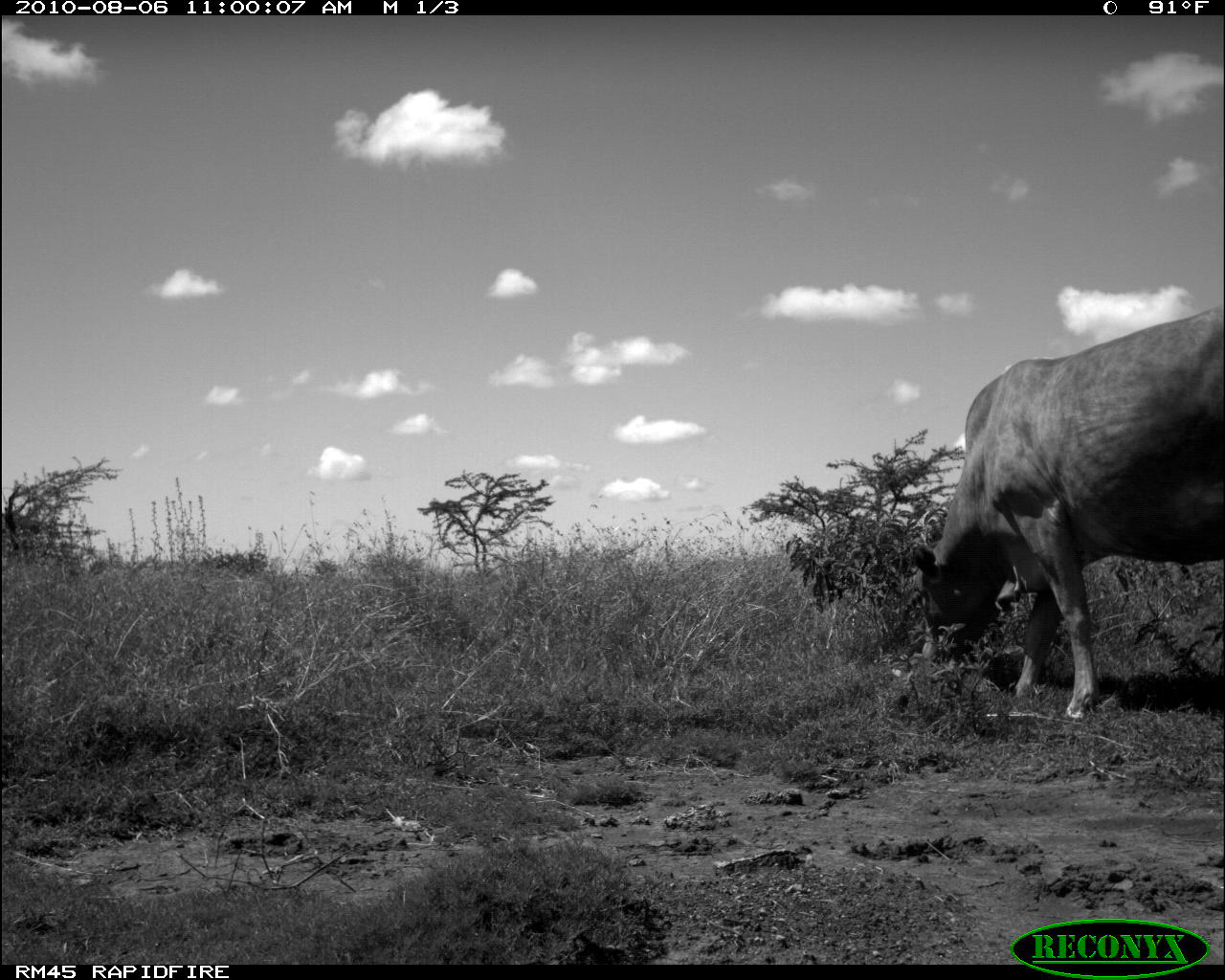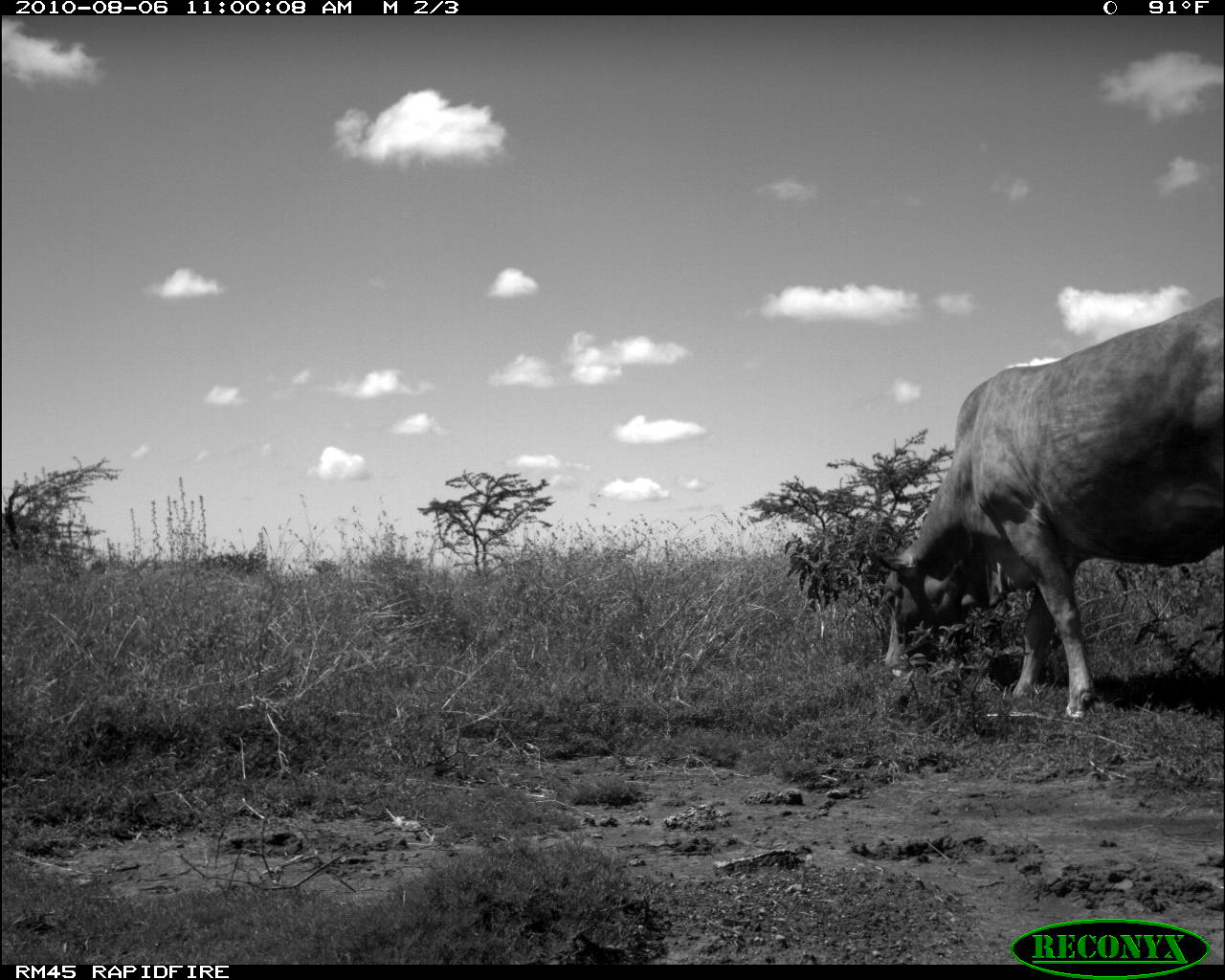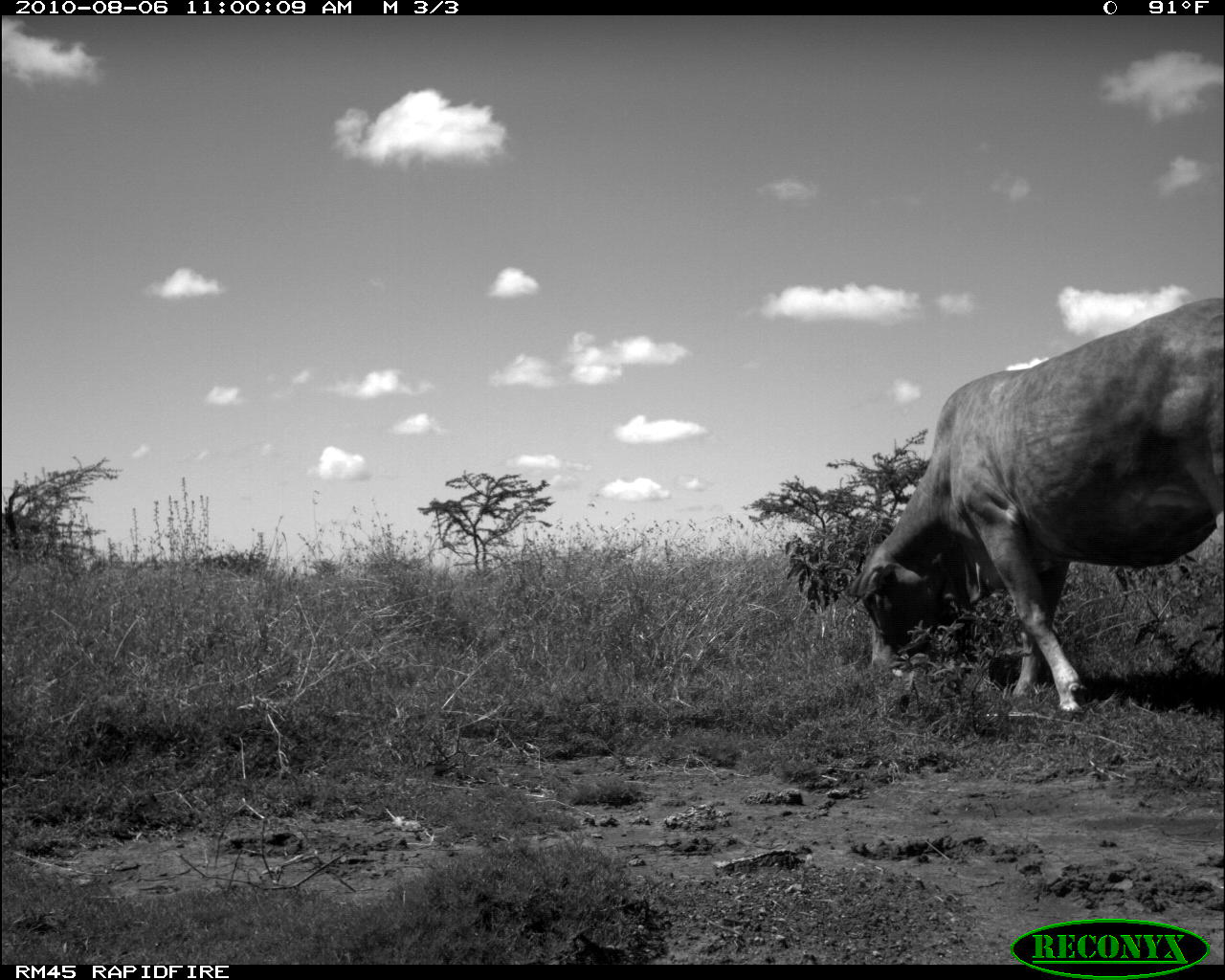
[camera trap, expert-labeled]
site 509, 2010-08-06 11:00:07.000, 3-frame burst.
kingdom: Animalia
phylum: Chordata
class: Mammalia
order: Artiodactyla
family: Bovidae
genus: Bos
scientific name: Bos taurus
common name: domestic cattle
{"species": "Bos taurus (domestic cattle)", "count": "1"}